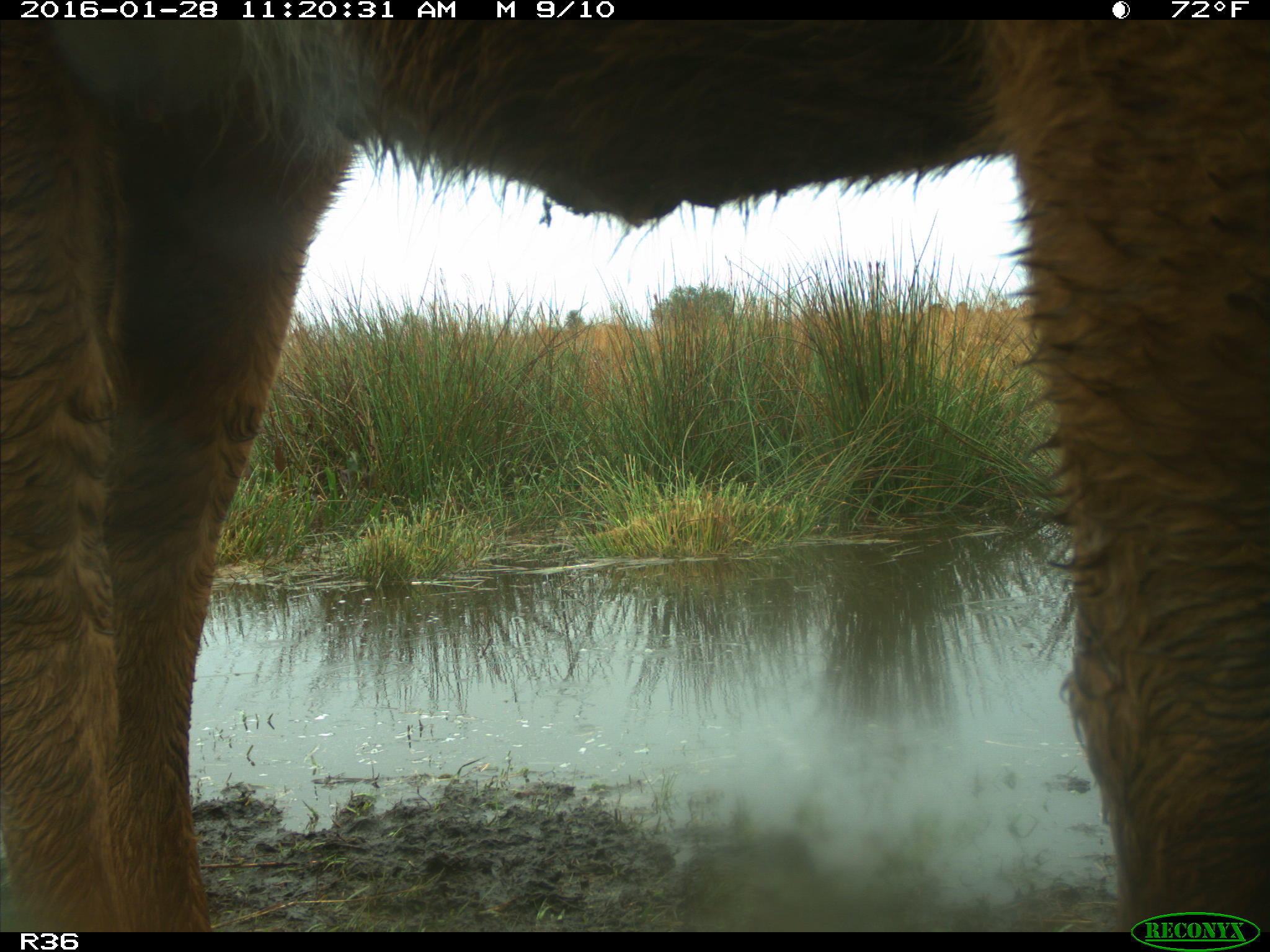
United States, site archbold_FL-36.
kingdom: Animalia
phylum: Chordata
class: Mammalia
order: Artiodactyla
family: Bovidae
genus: Bos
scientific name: Bos taurus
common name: domestic cow